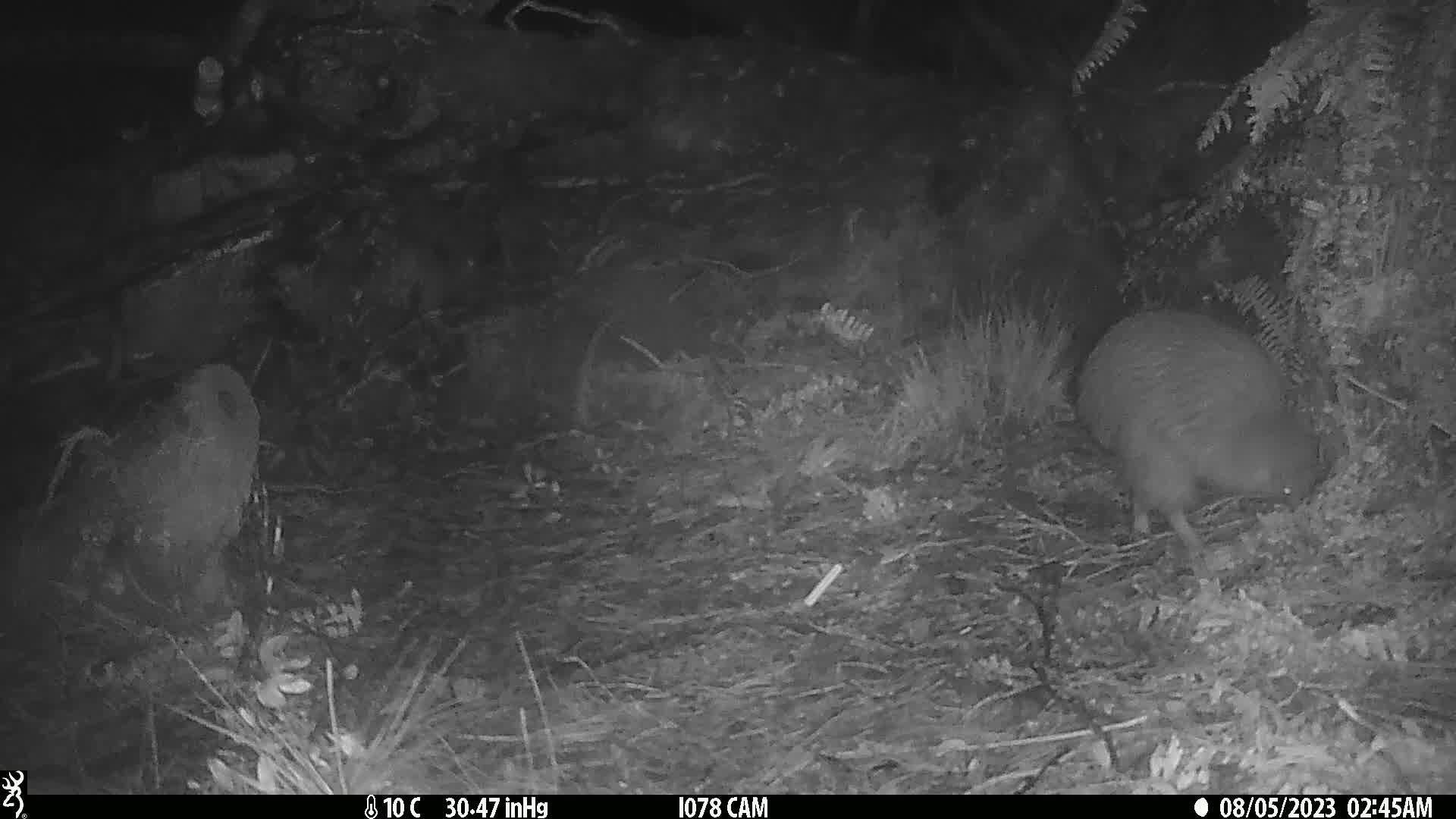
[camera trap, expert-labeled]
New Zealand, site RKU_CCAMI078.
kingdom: Animalia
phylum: Chordata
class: Aves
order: Apterygiformes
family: Apterygidae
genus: Apteryx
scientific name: Apteryx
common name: kiwi